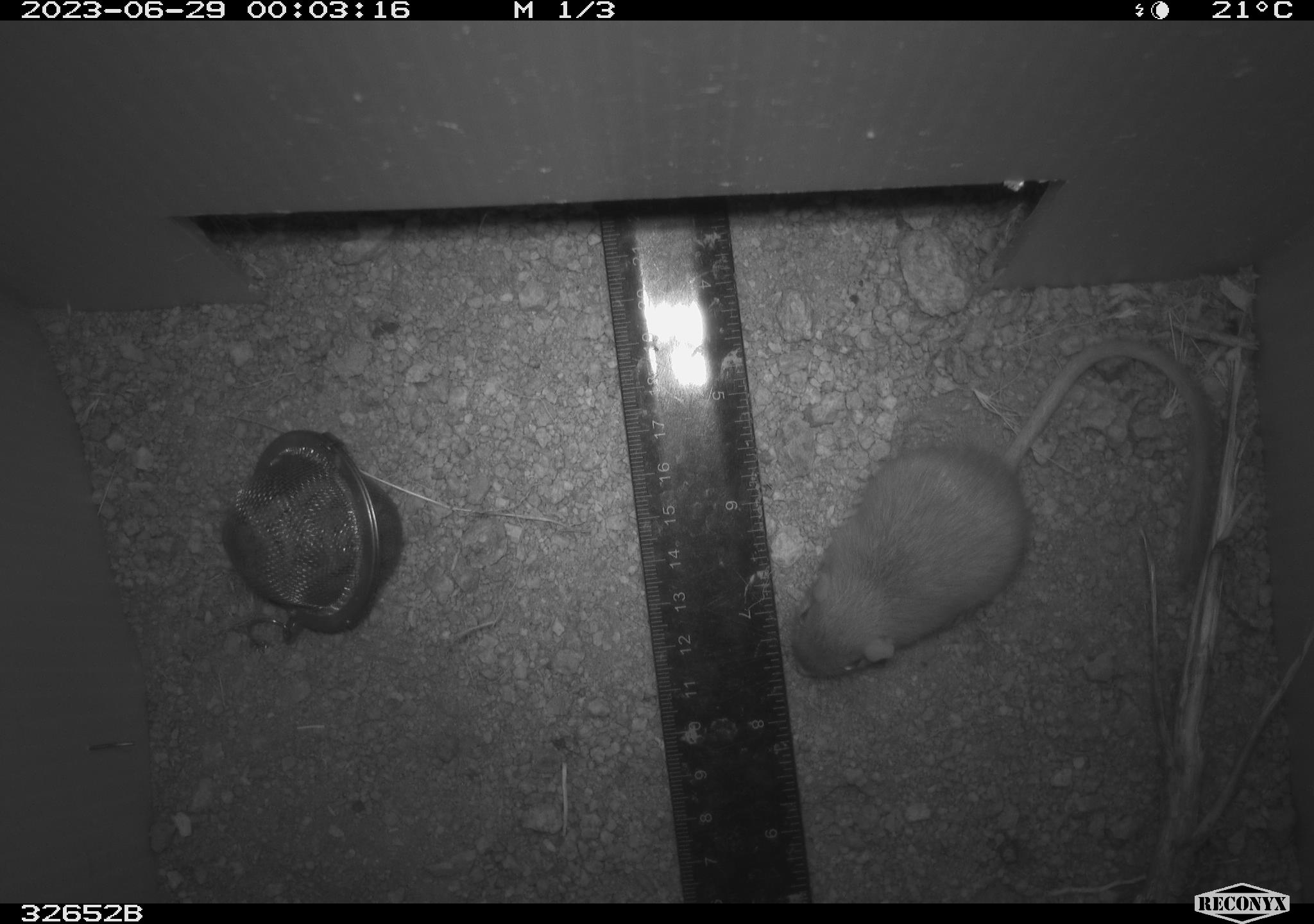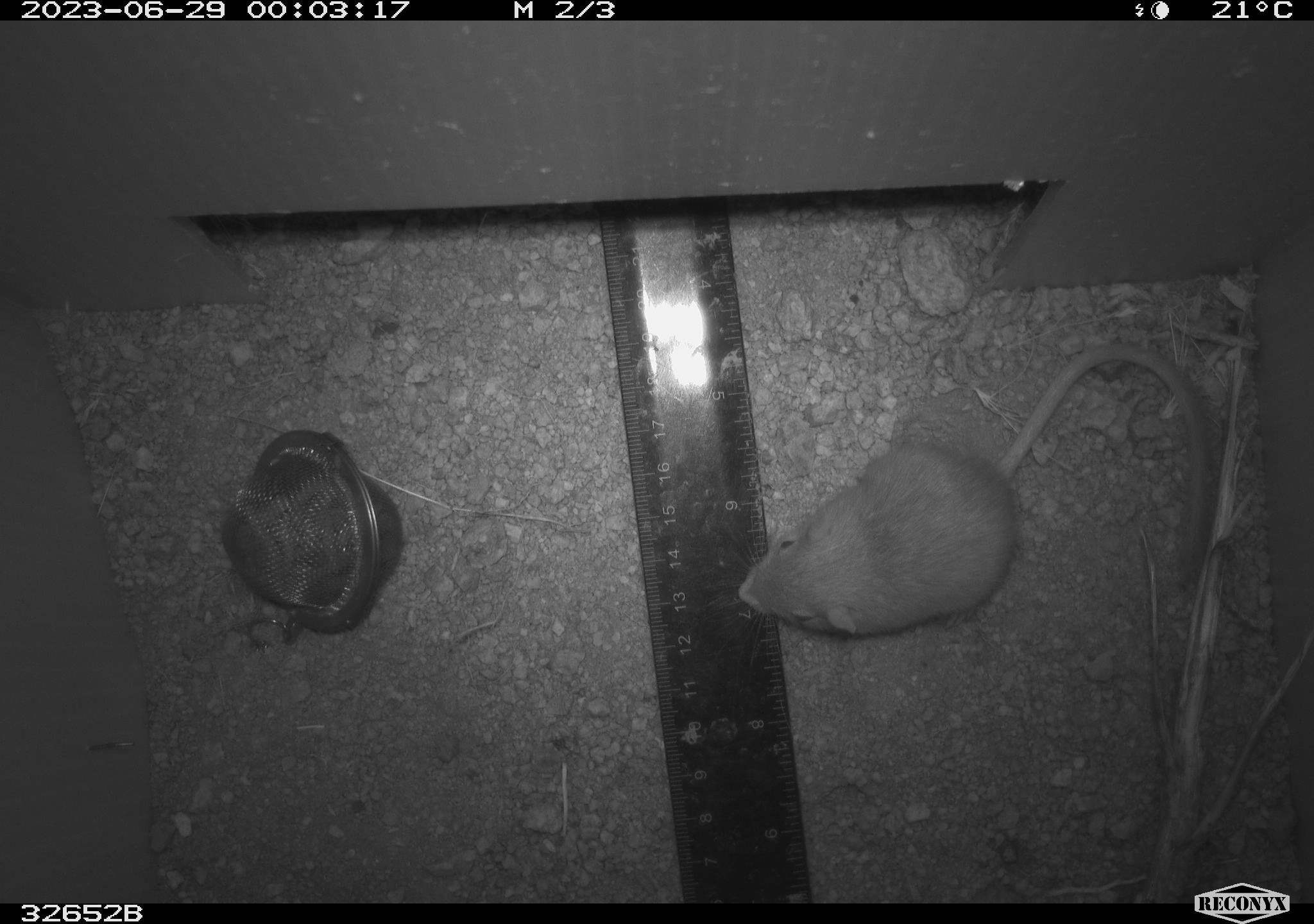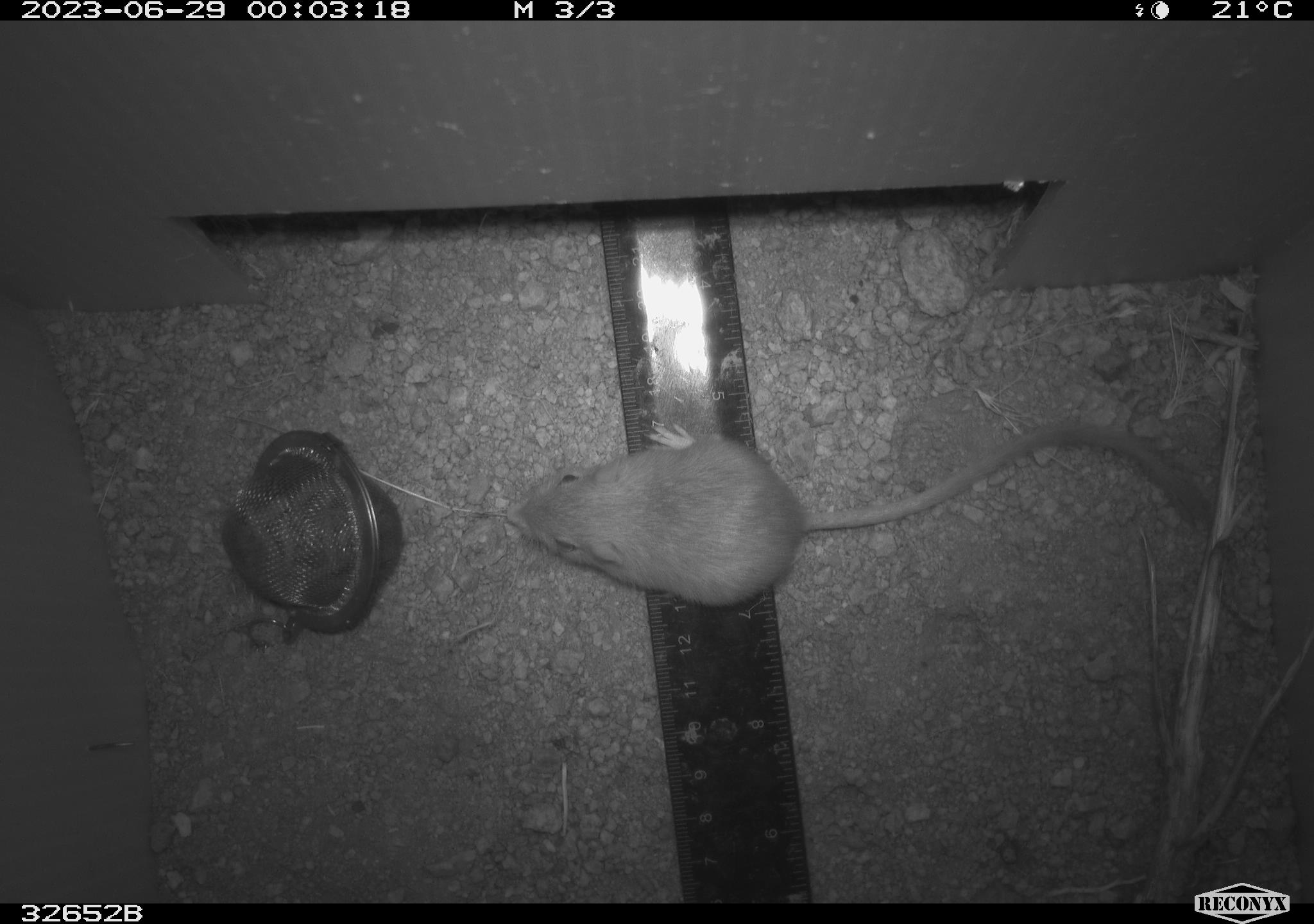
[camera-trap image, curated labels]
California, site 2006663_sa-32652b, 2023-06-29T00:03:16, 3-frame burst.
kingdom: Animalia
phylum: Chordata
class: Mammalia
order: Rodentia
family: Heteromyidae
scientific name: Heteromyidae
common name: kangaroo rats and pocket mice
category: heteromyidae family